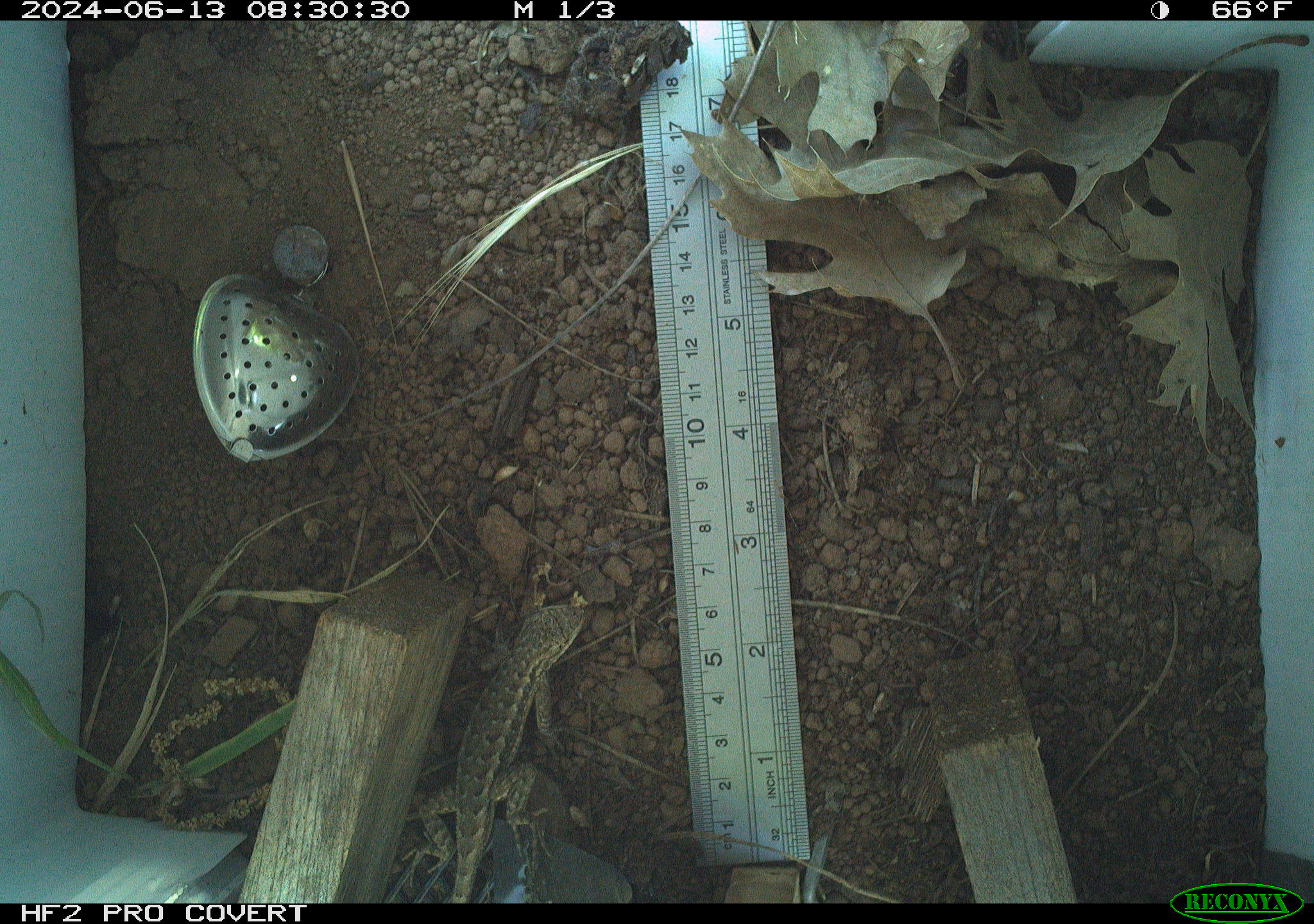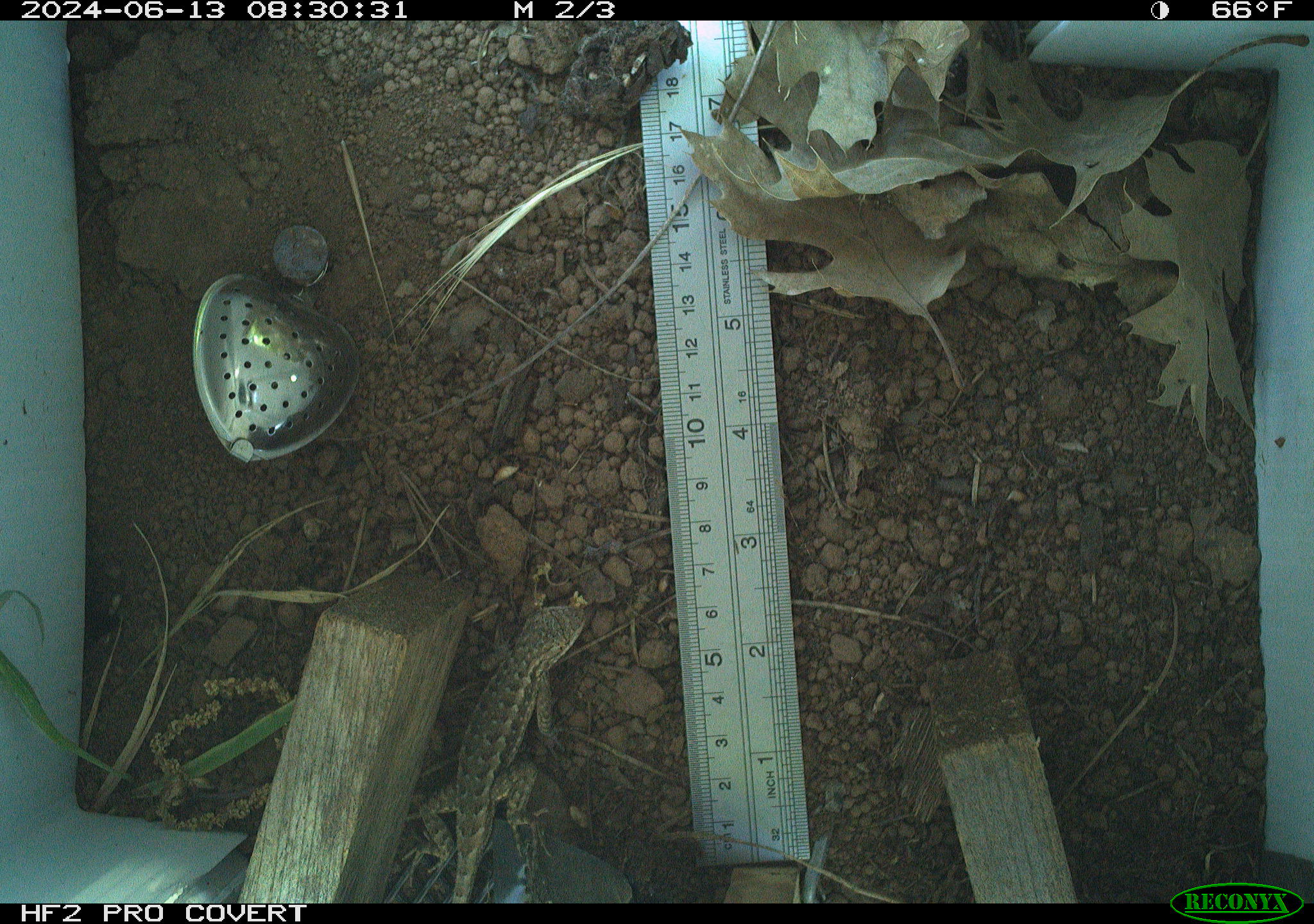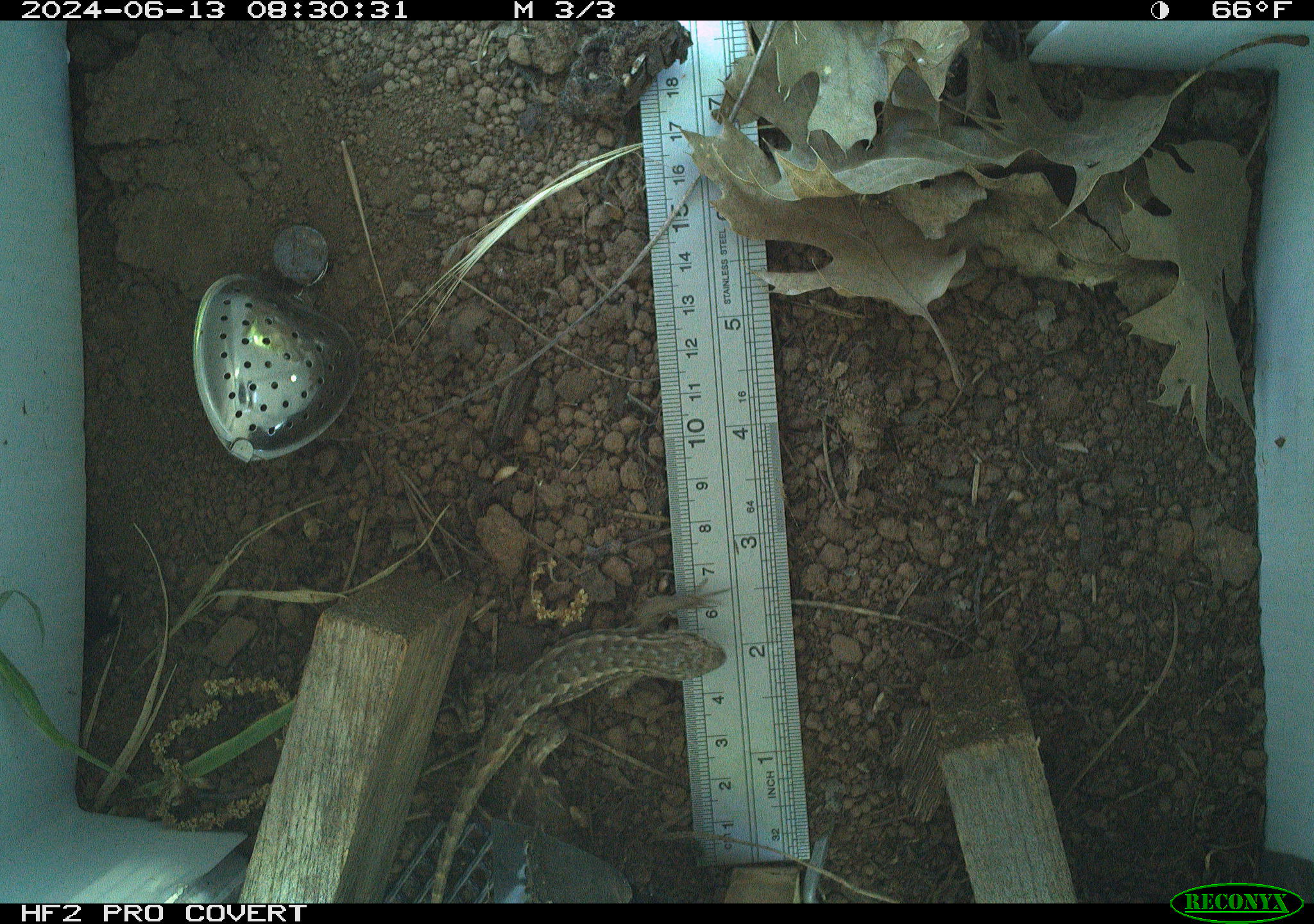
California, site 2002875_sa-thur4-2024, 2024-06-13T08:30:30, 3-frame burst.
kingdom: Animalia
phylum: Chordata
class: Reptilia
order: Squamata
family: Phrynosomatidae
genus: Sceloporus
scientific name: Sceloporus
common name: spiny lizards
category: sceloporus species